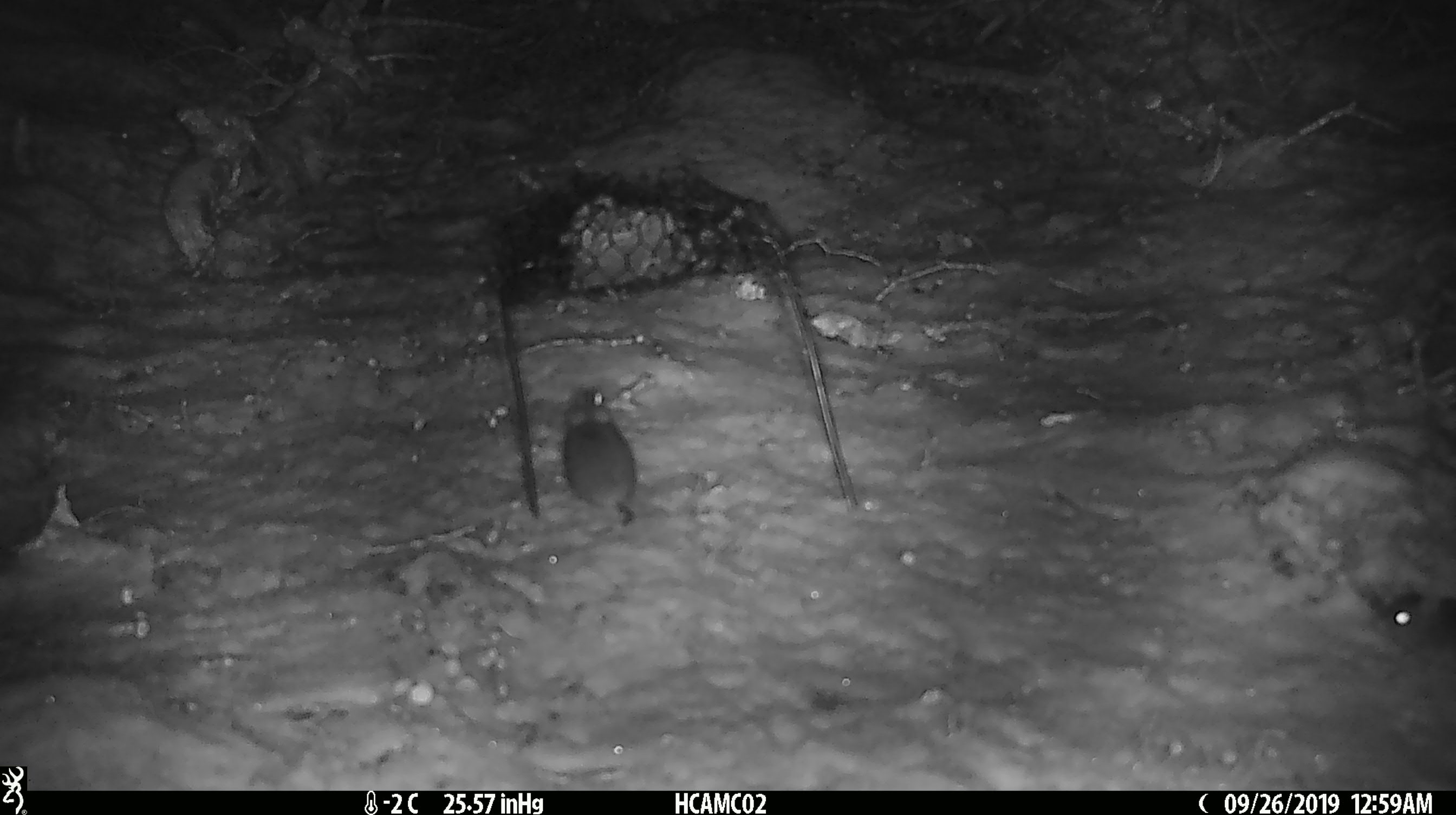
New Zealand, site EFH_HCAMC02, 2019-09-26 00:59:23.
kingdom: Animalia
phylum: Chordata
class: Mammalia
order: Rodentia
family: Muridae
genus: Mus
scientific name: Mus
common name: mouse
Mouse (Mus).